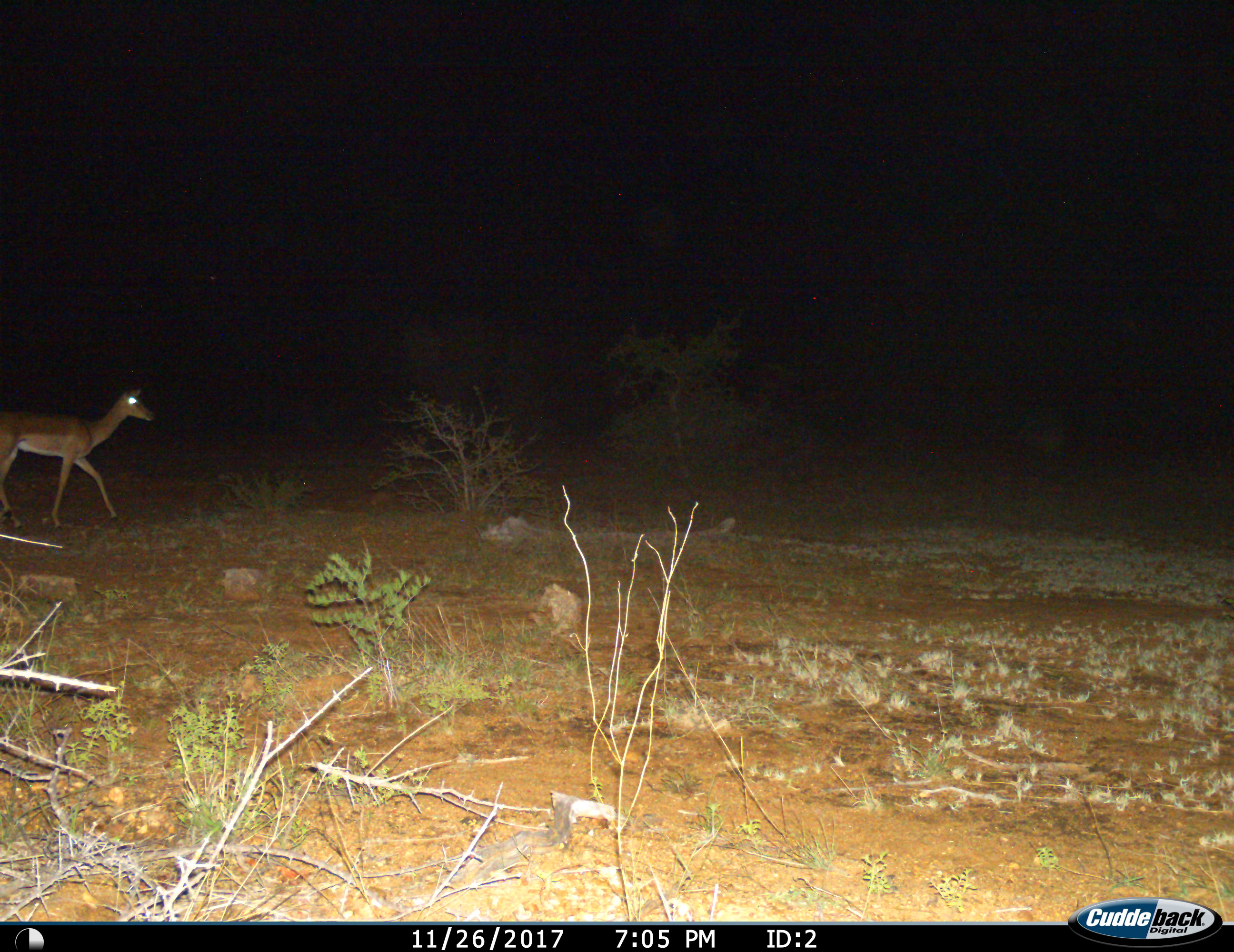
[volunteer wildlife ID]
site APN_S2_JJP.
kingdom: Animalia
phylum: Chordata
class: Mammalia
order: Artiodactyla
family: Bovidae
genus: Aepyceros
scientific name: Aepyceros melampus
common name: impala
Impala (Aepyceros melampus), count 1. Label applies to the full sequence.